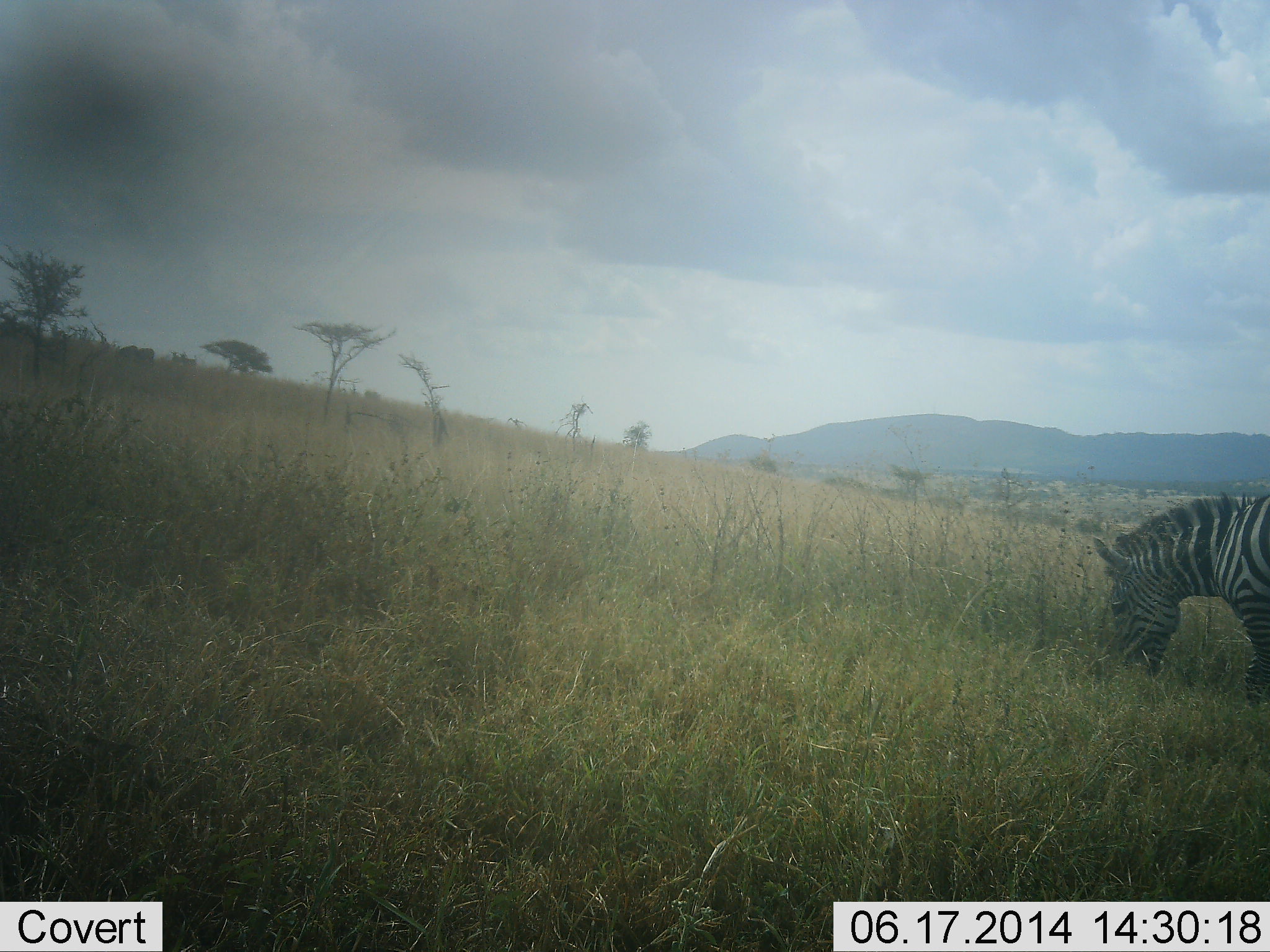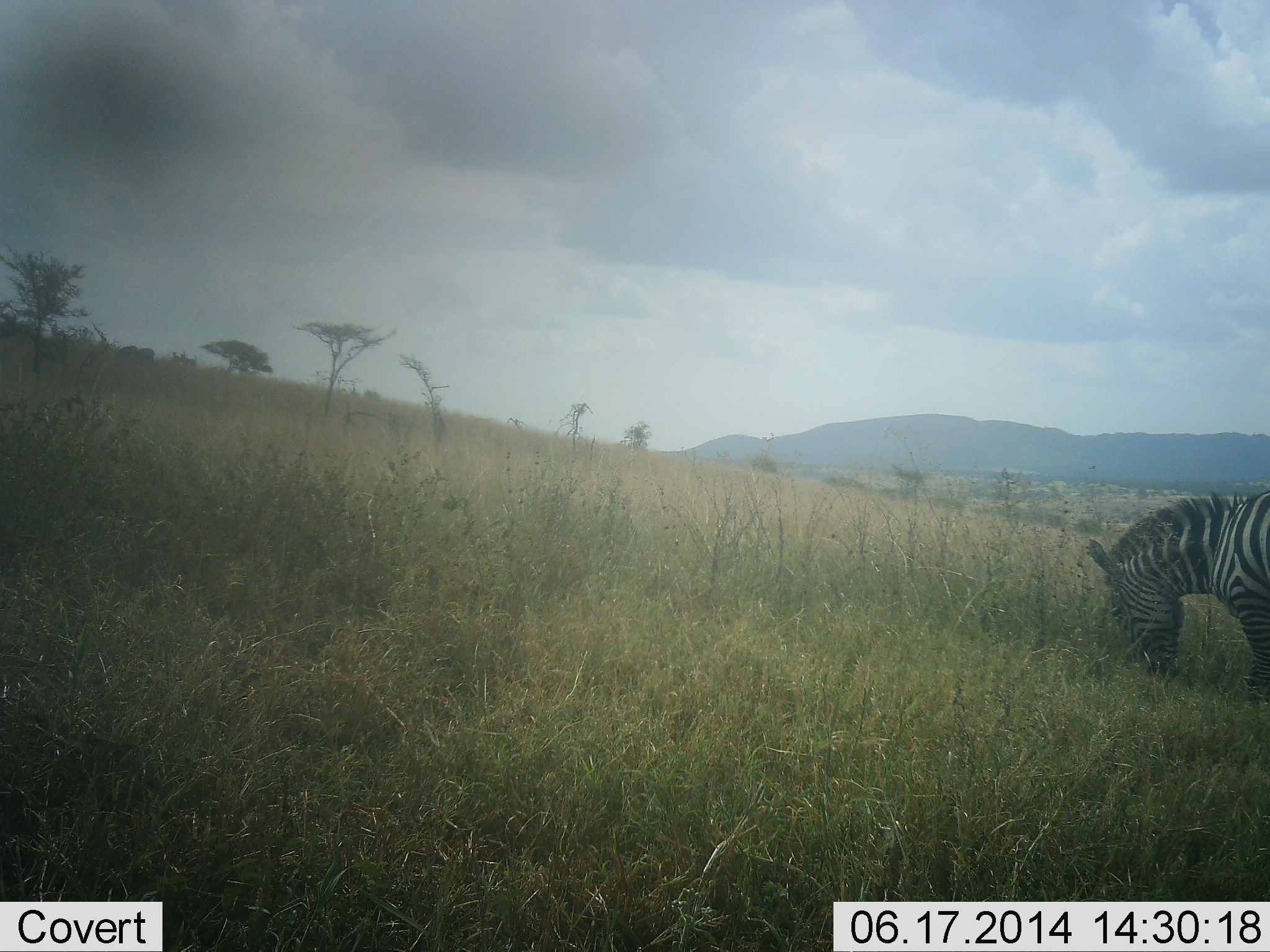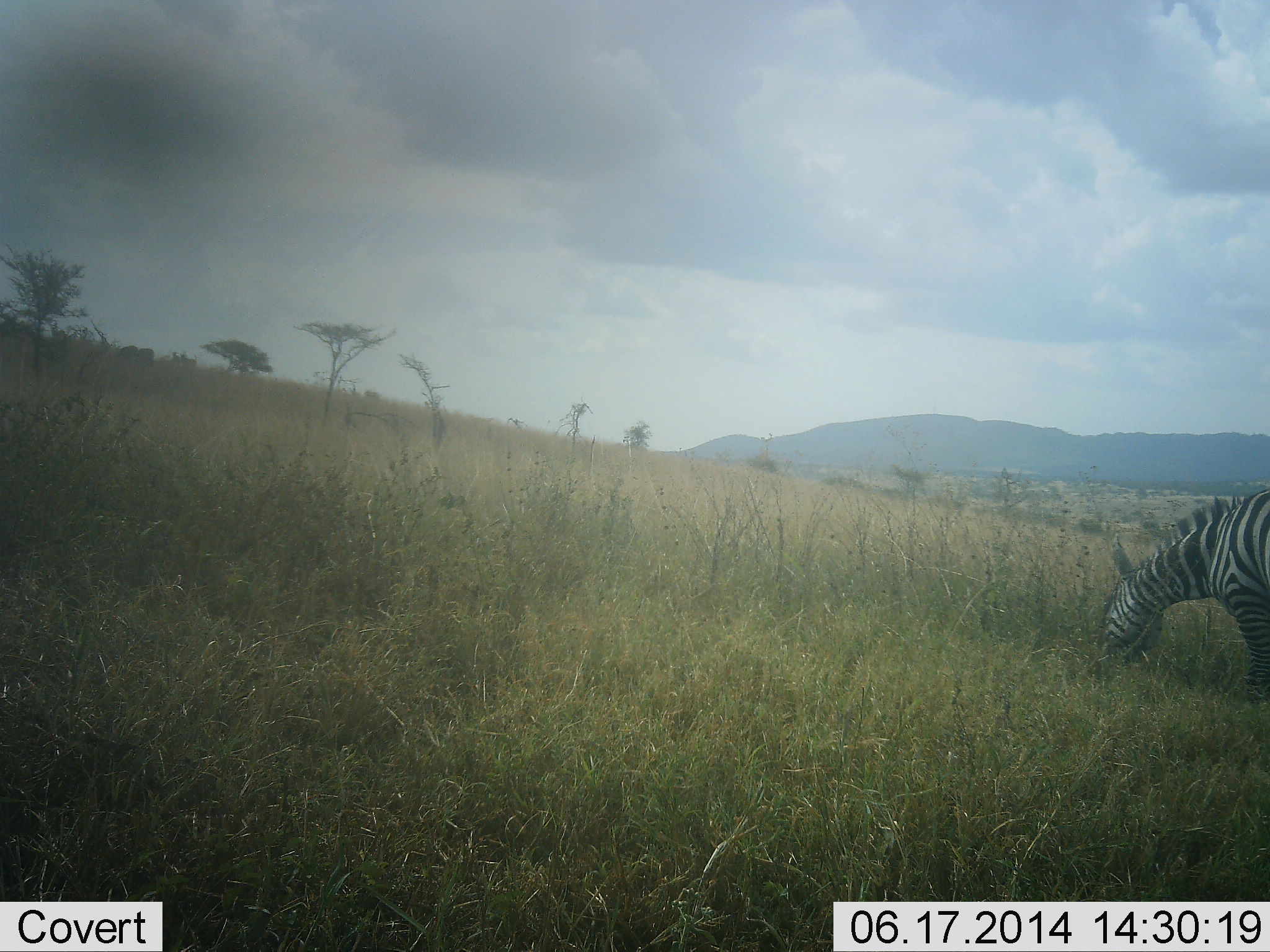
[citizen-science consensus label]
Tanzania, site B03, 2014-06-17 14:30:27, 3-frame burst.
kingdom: Animalia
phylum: Chordata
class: Mammalia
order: Perissodactyla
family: Equidae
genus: Equus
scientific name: Equus quagga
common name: plains zebra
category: zebra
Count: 1.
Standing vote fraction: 10%.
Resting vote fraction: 0%.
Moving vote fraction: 0%.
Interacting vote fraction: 0%.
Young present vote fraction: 0%.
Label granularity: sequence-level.